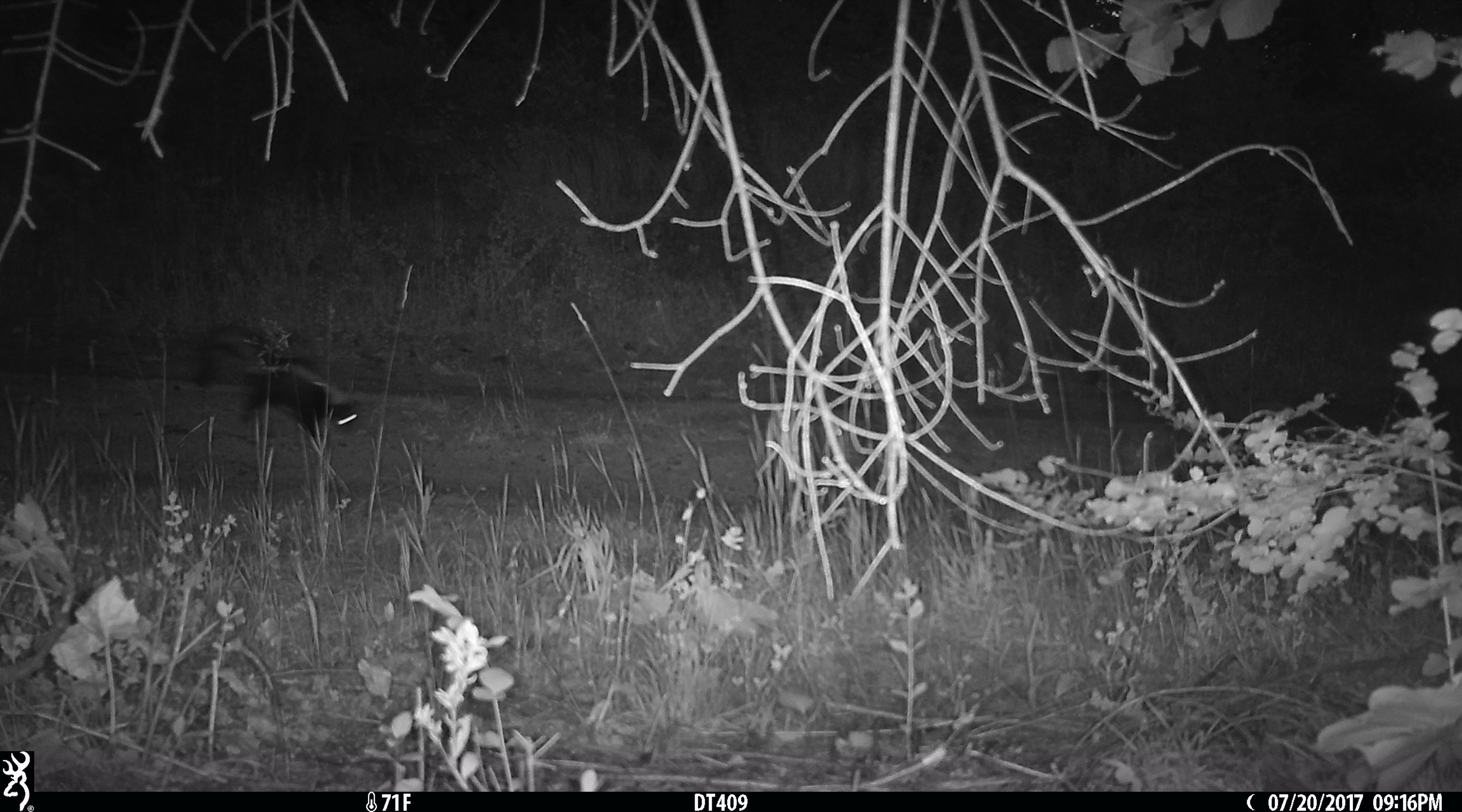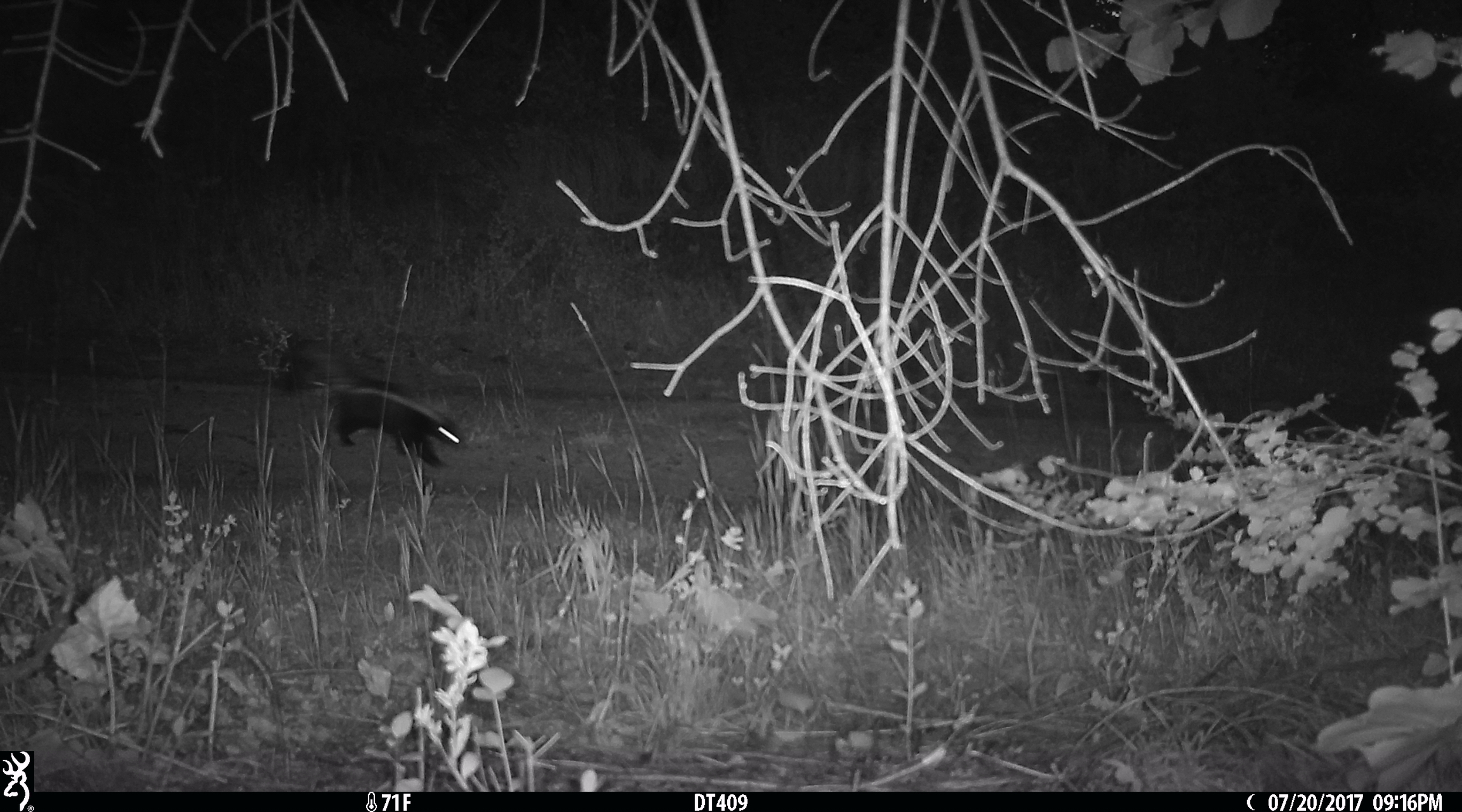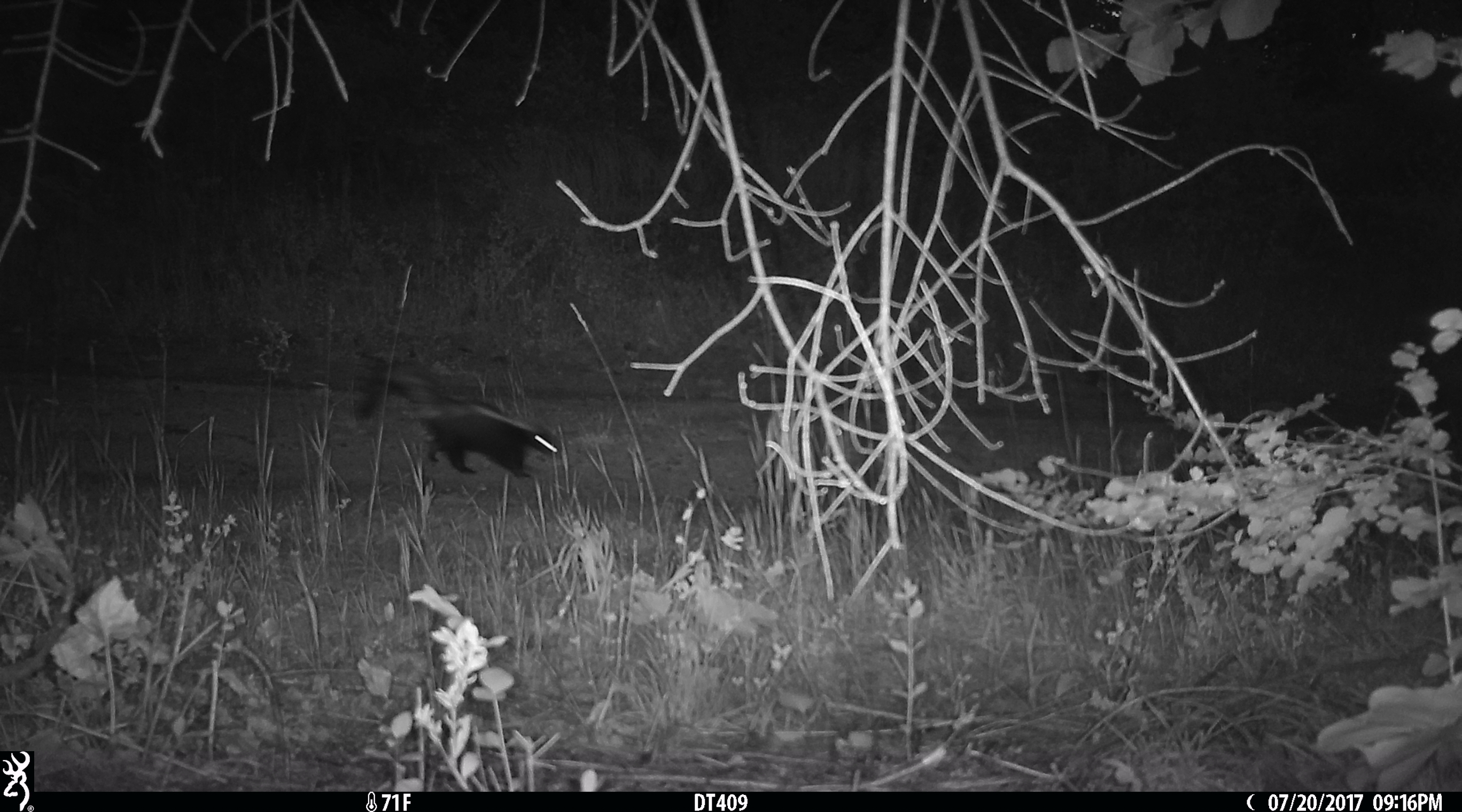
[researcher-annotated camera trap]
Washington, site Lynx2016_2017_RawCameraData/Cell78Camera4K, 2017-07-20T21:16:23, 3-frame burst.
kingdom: Animalia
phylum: Chordata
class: Mammalia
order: Carnivora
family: Mephitidae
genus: Mephitis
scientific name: Mephitis mephitis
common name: striped skunk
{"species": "Mephitis mephitis (striped skunk)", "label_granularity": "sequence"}